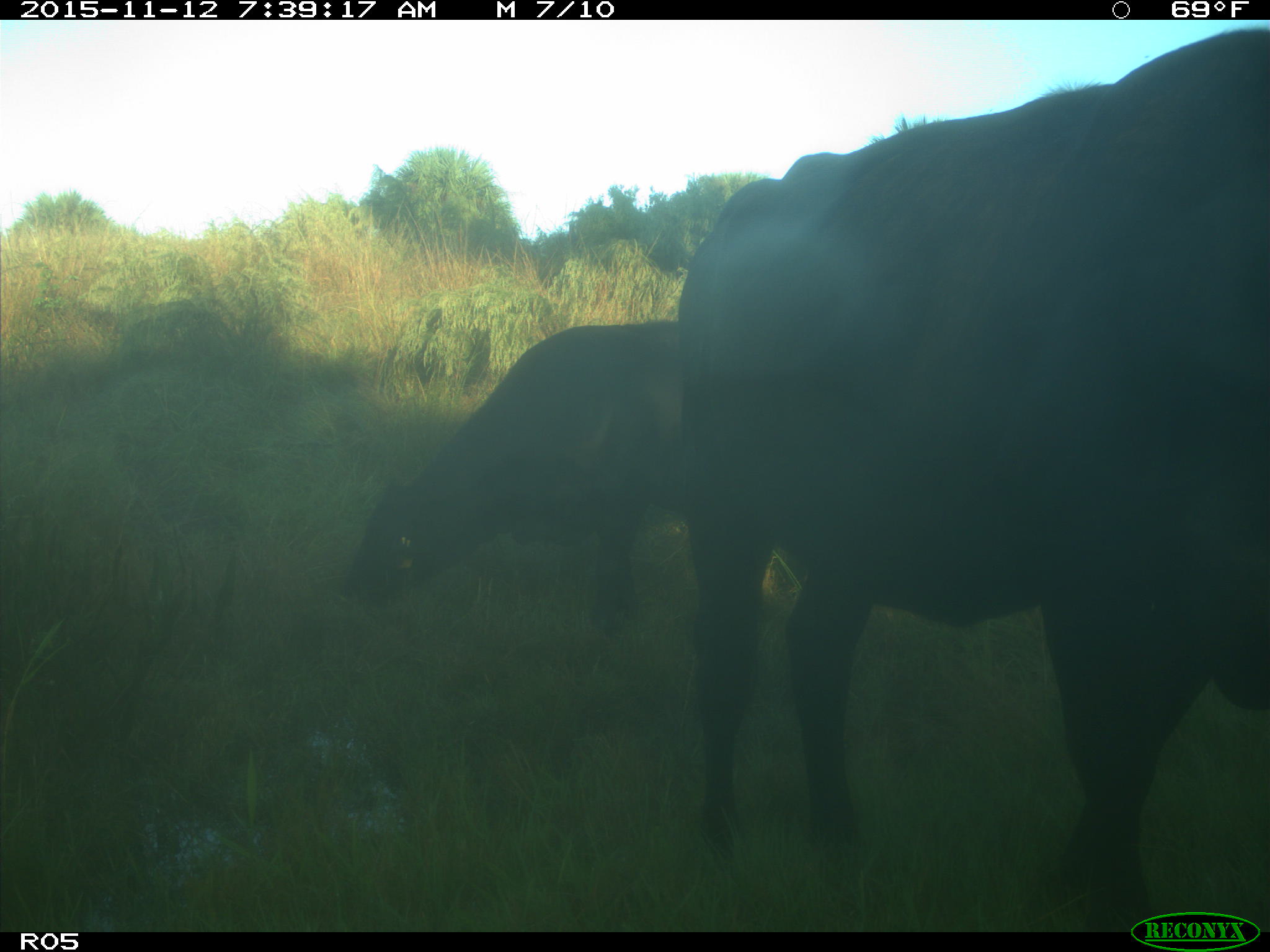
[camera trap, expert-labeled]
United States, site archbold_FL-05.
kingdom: Animalia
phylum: Chordata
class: Mammalia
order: Artiodactyla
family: Bovidae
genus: Bos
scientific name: Bos taurus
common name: domestic cow